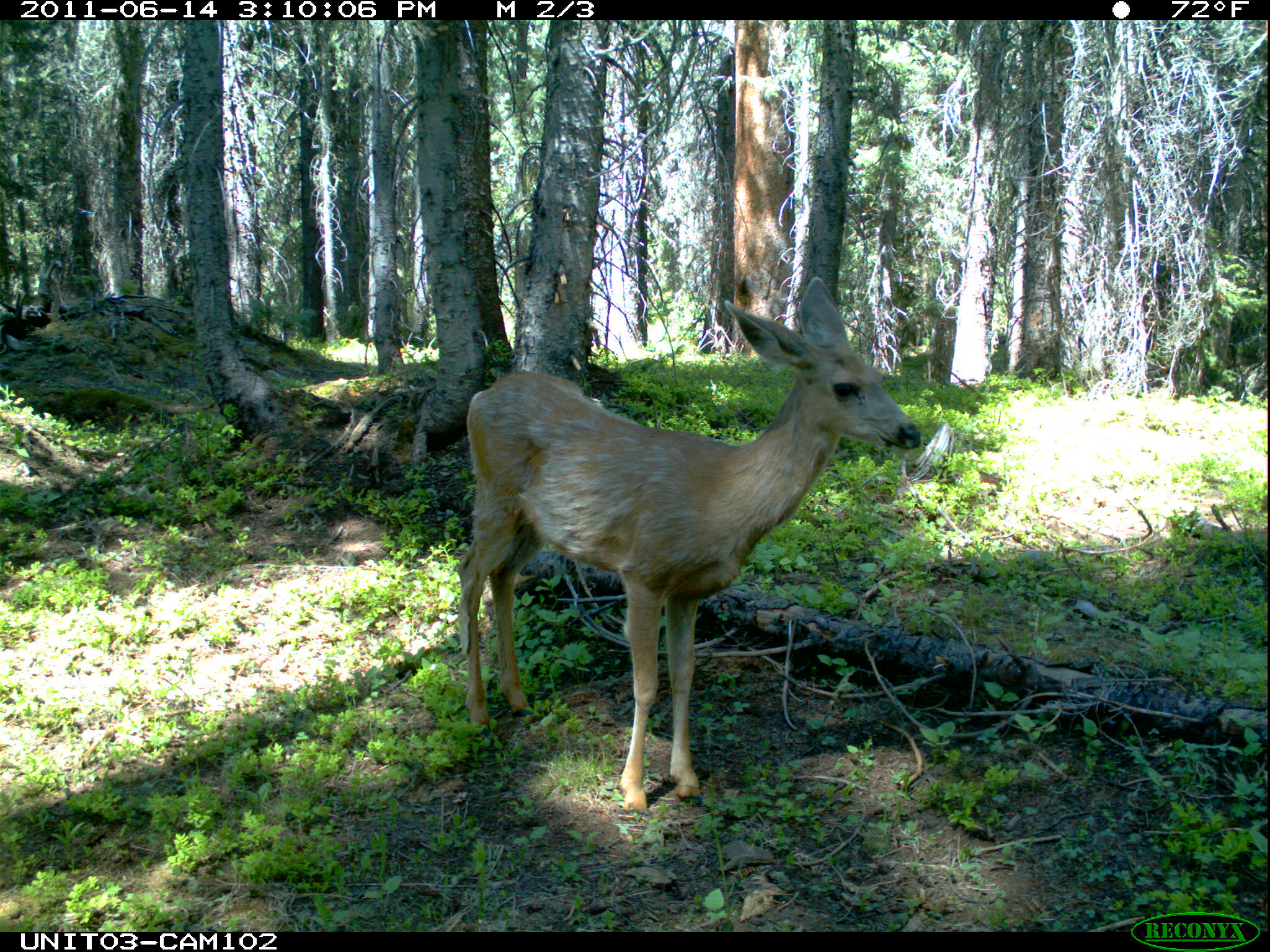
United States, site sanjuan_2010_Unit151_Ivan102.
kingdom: Animalia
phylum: Chordata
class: Mammalia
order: Artiodactyla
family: Cervidae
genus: Odocoileus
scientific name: Odocoileus hemionus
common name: mule deer